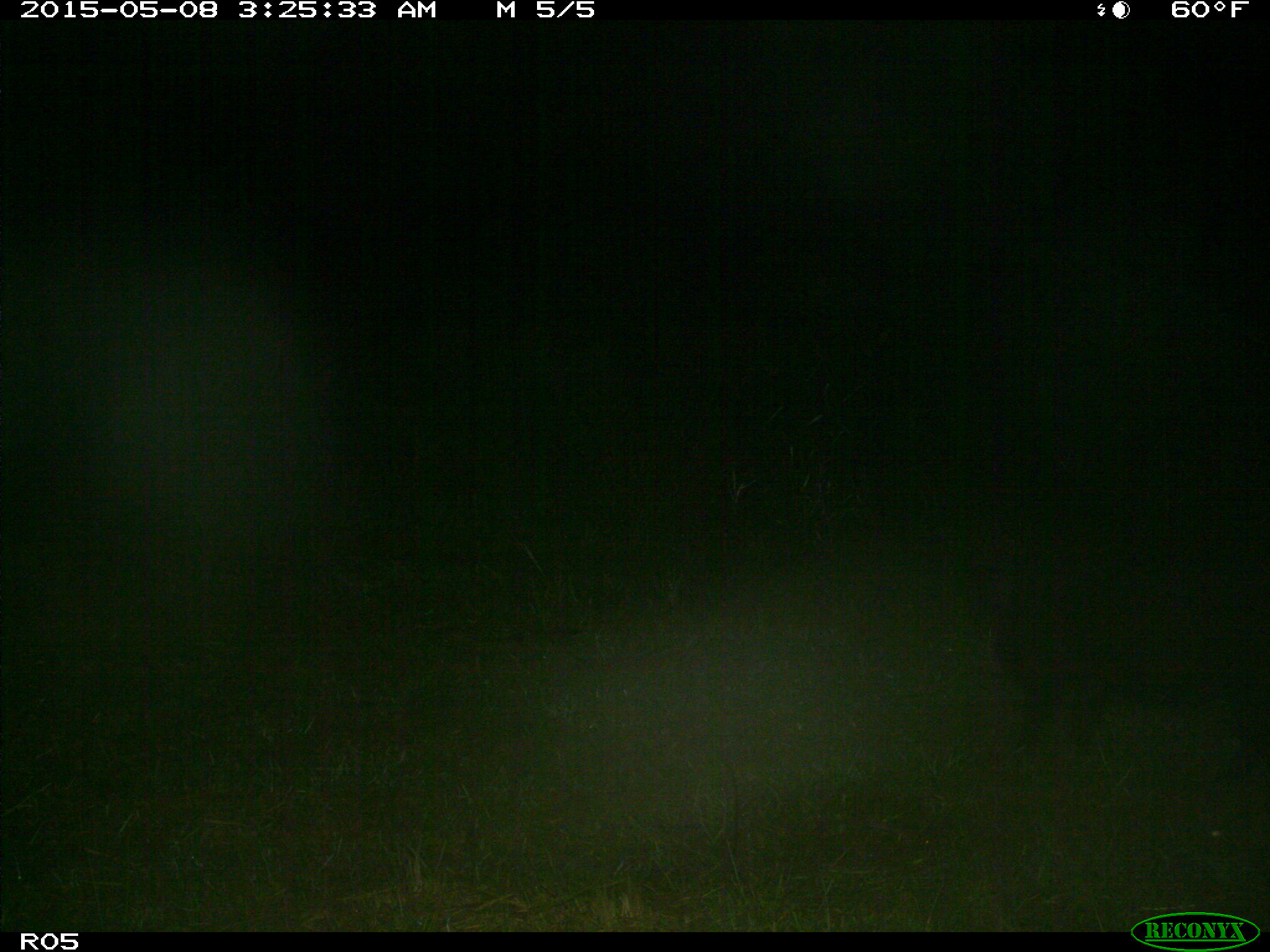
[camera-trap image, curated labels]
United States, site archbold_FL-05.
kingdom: Animalia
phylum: Chordata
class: Mammalia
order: Artiodactyla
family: Suidae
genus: Sus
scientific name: Sus scrofa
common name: wild boar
Sus scrofa (wild boar).